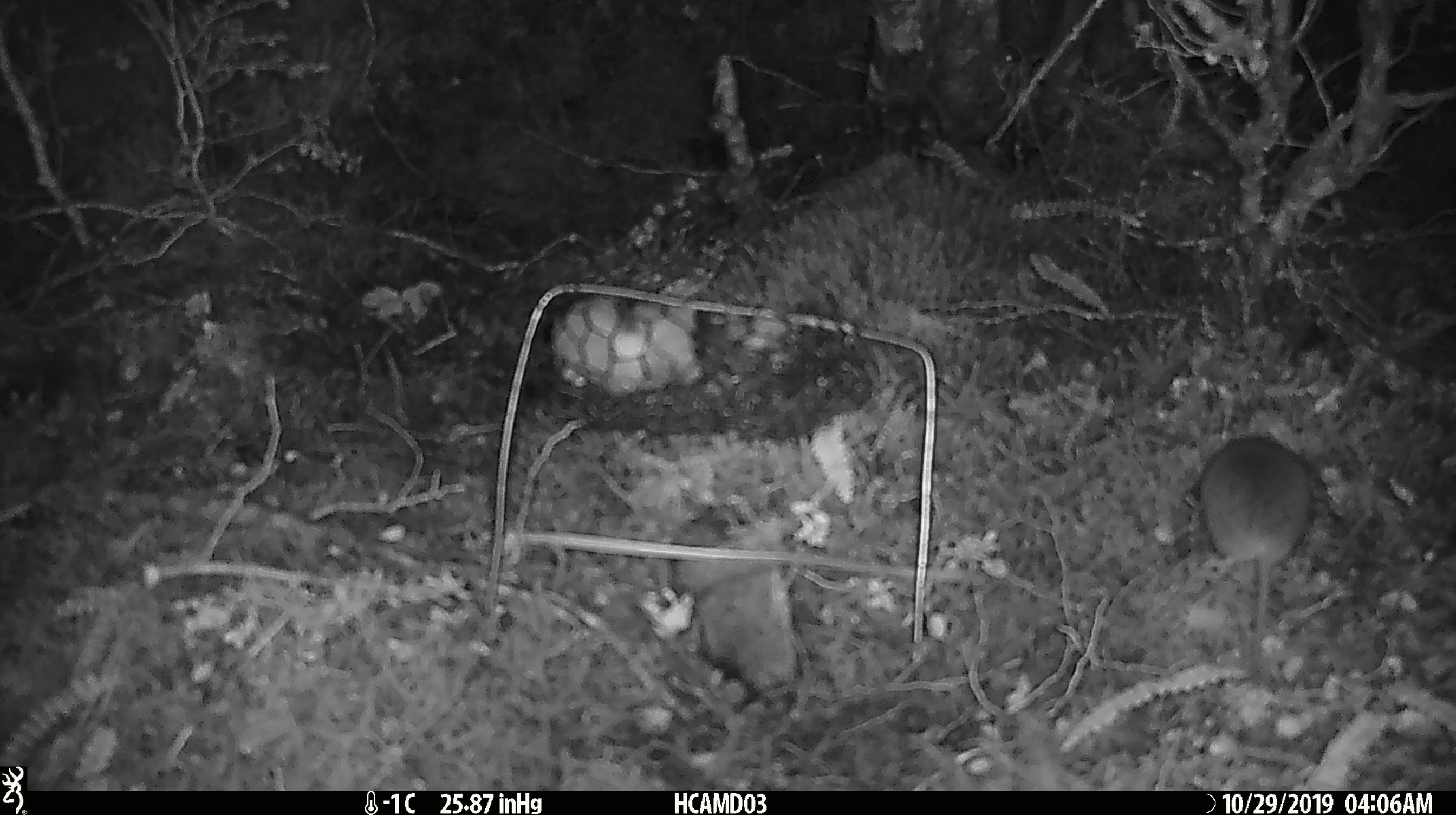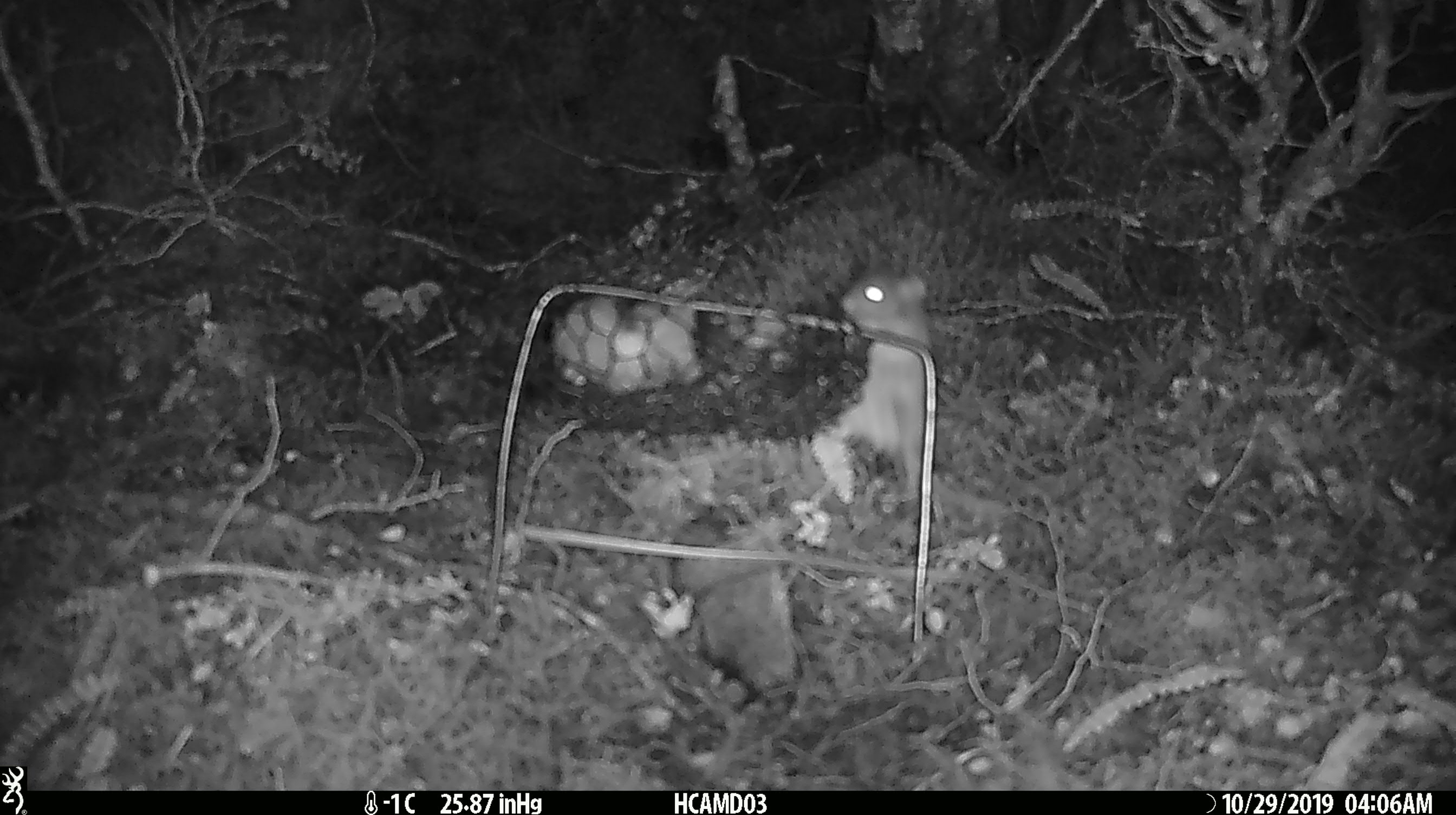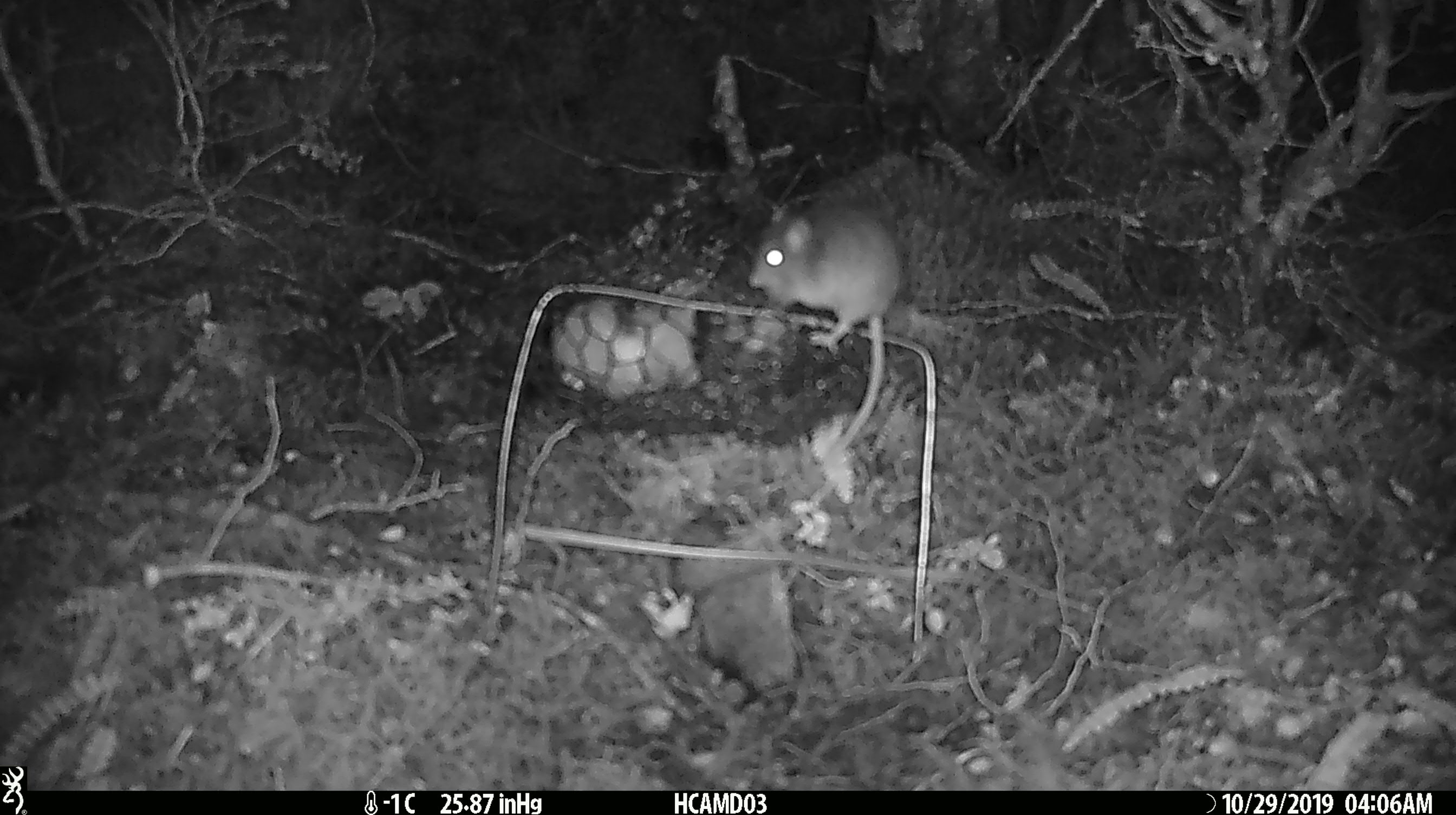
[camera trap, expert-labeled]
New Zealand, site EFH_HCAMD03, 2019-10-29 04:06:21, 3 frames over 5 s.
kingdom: Animalia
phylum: Chordata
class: Mammalia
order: Rodentia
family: Muridae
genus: Mus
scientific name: Mus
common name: mouse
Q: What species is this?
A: Mouse (Mus).